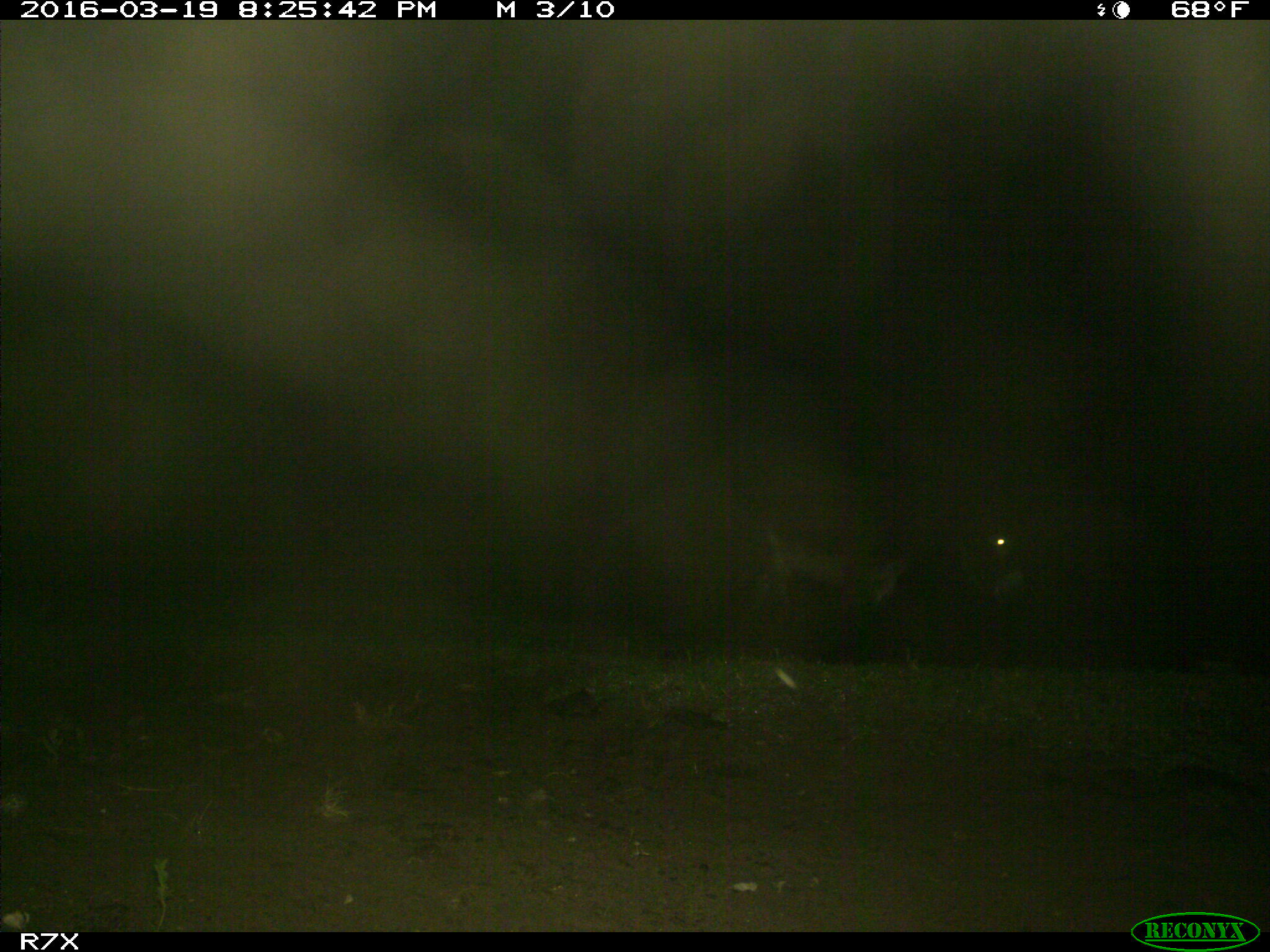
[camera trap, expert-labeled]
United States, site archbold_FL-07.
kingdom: Animalia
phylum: Chordata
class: Mammalia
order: Perissodactyla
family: Equidae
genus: Equus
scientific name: Equus africanus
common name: african wild ass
Equus africanus (african wild ass).